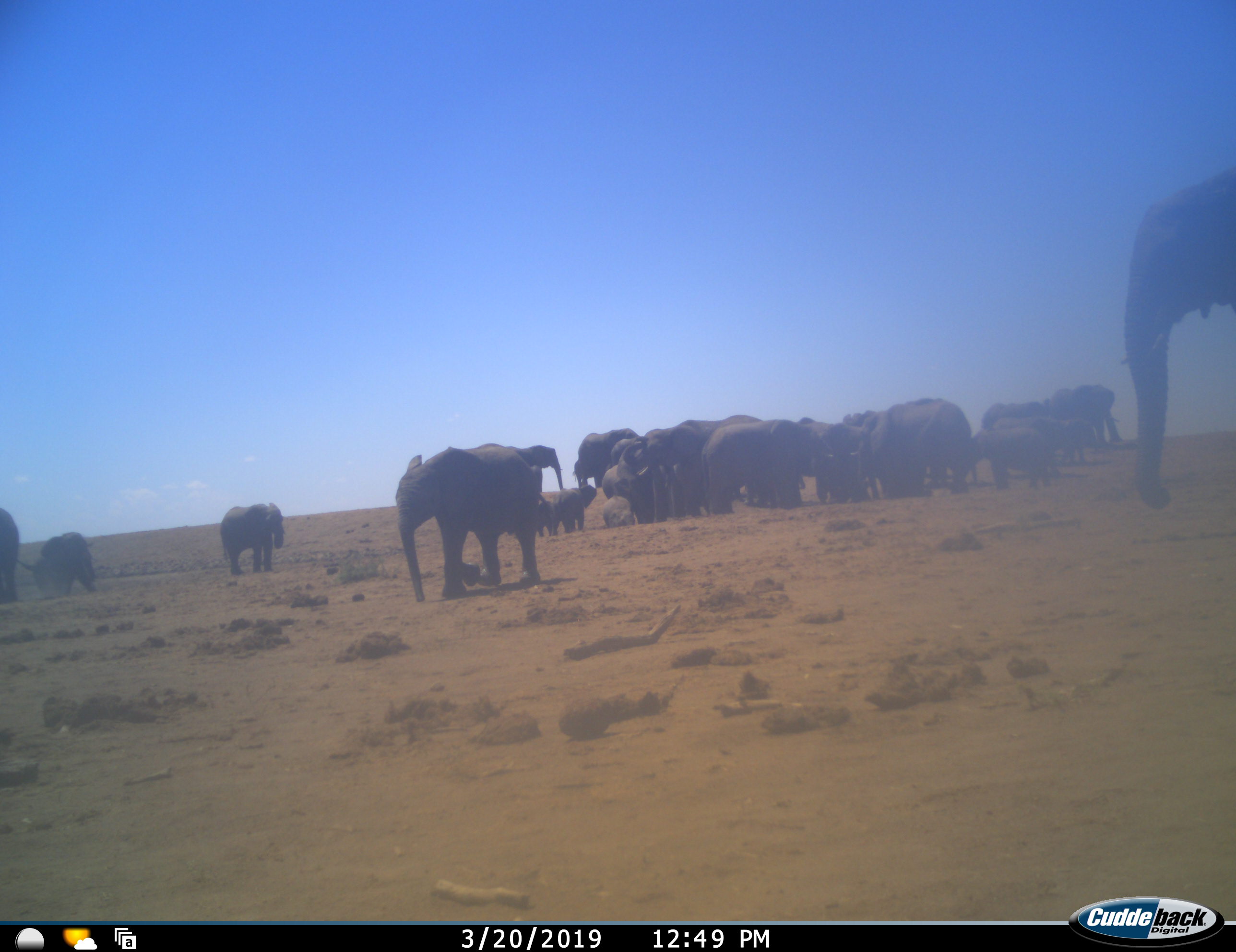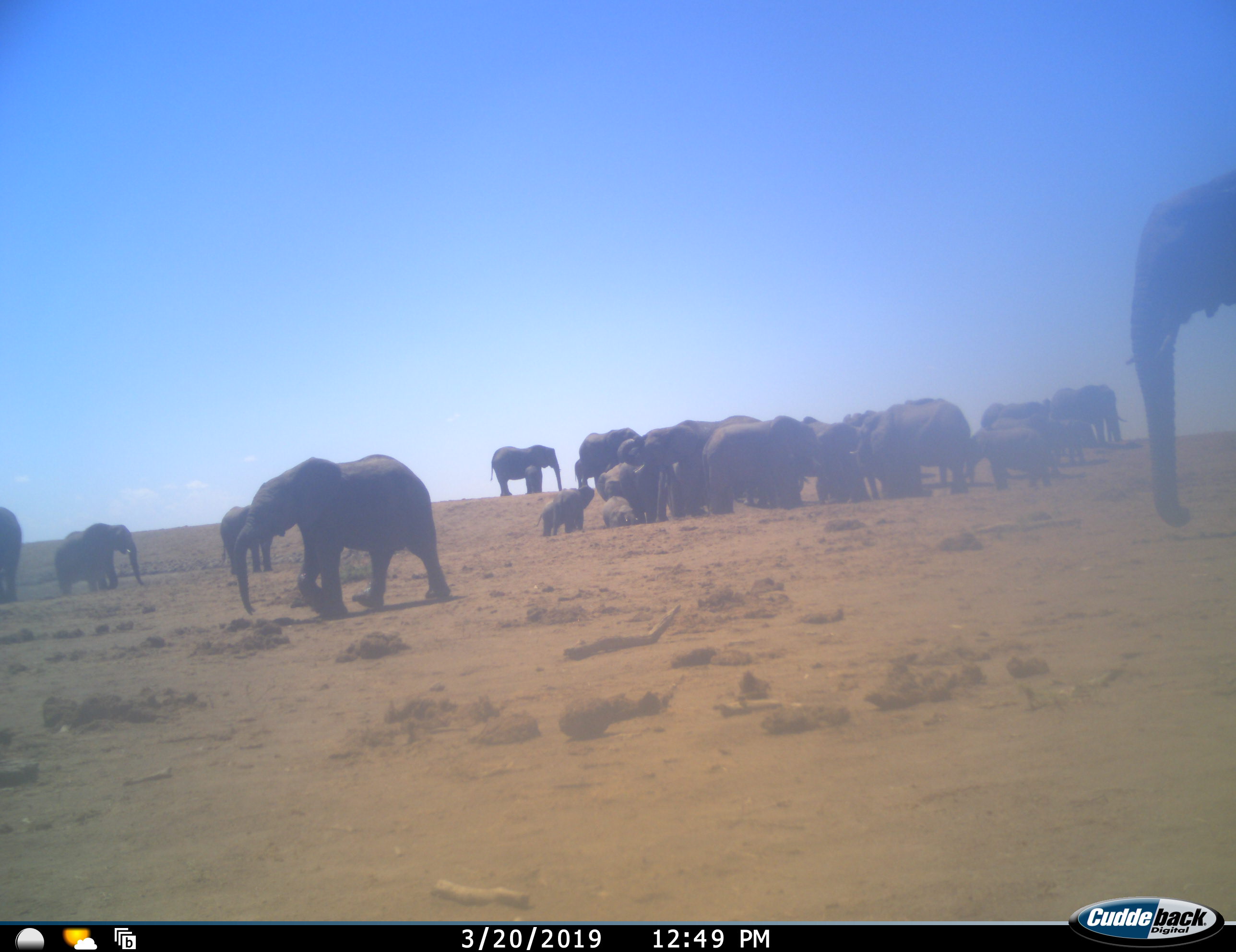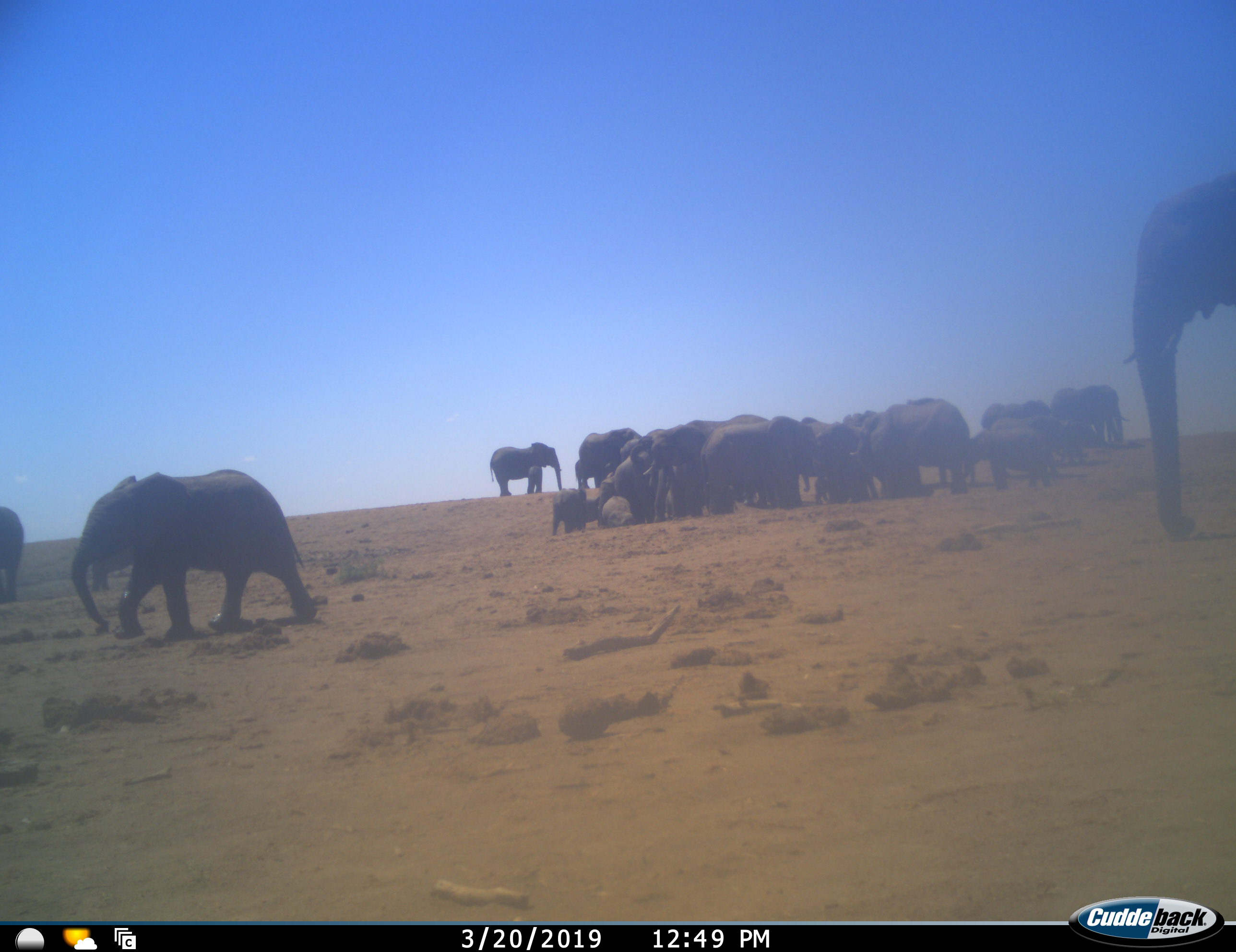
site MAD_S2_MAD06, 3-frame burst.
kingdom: Animalia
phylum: Chordata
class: Mammalia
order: Proboscidea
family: Elephantidae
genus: Loxodonta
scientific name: Loxodonta africana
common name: african bush elephant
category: elephant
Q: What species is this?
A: Elephant (african bush elephant) (Loxodonta africana).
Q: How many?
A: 11-50.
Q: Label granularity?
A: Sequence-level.